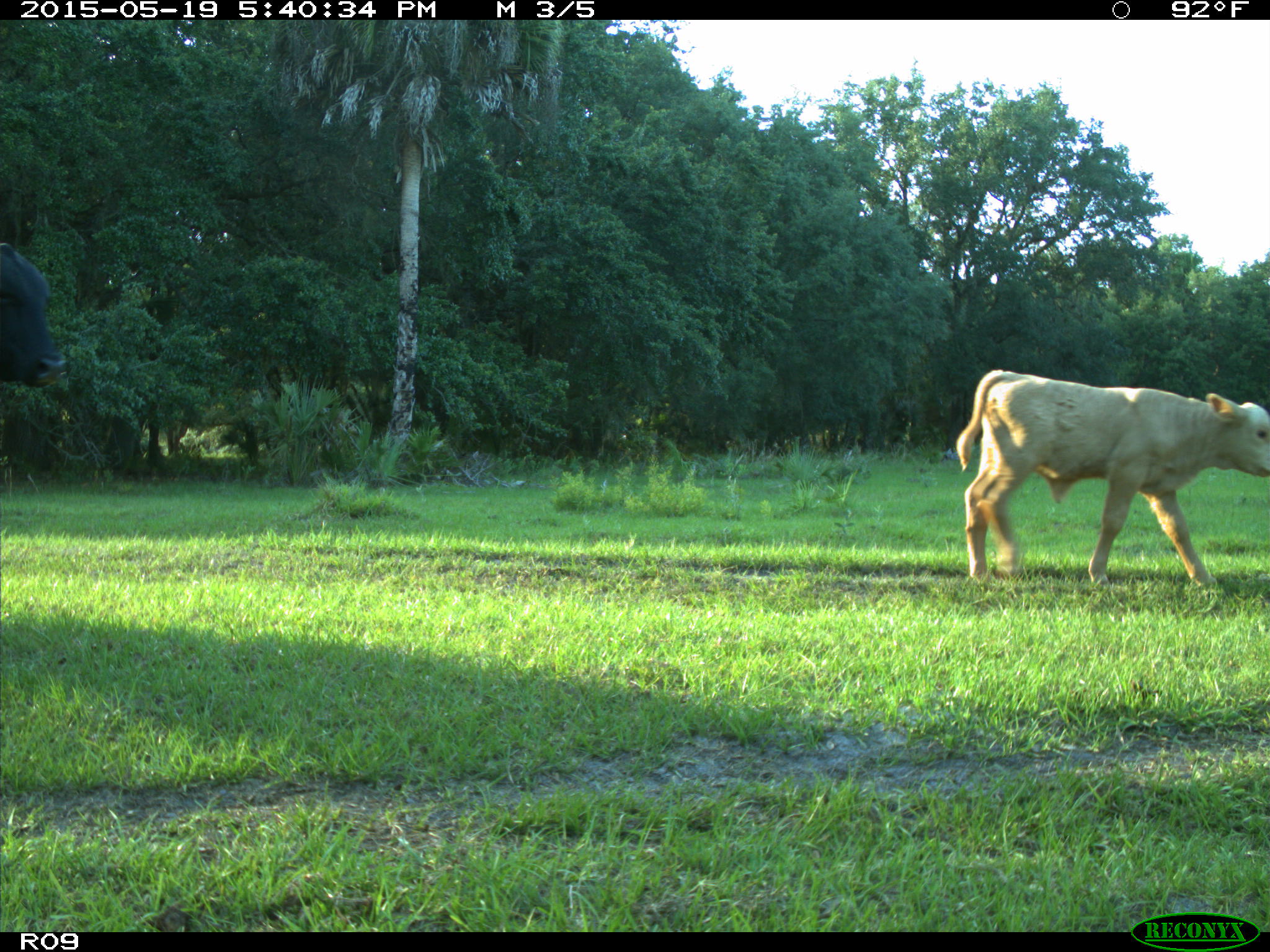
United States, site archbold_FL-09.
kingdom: Animalia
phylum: Chordata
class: Mammalia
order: Artiodactyla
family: Bovidae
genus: Bos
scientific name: Bos taurus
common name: domestic cow